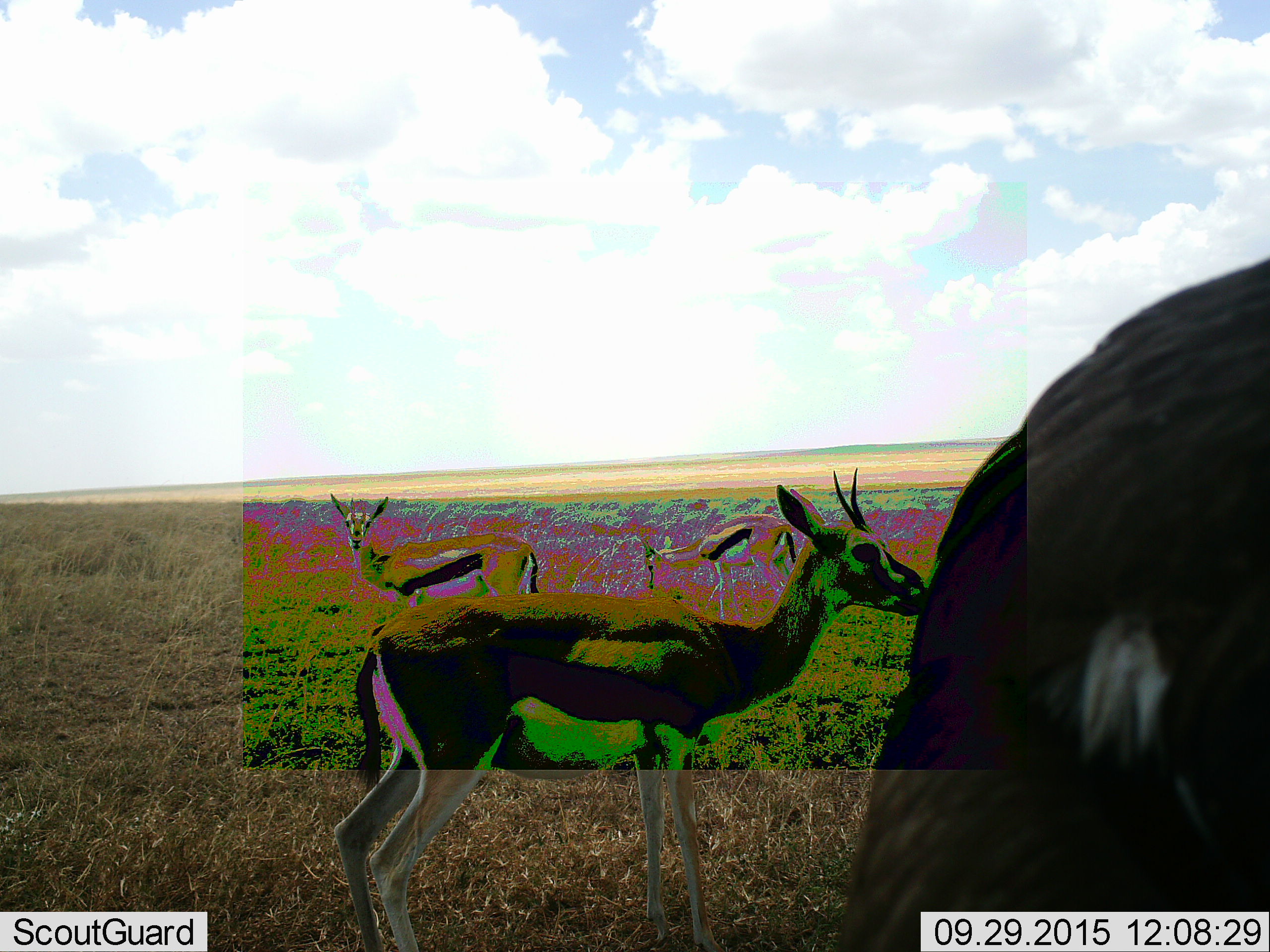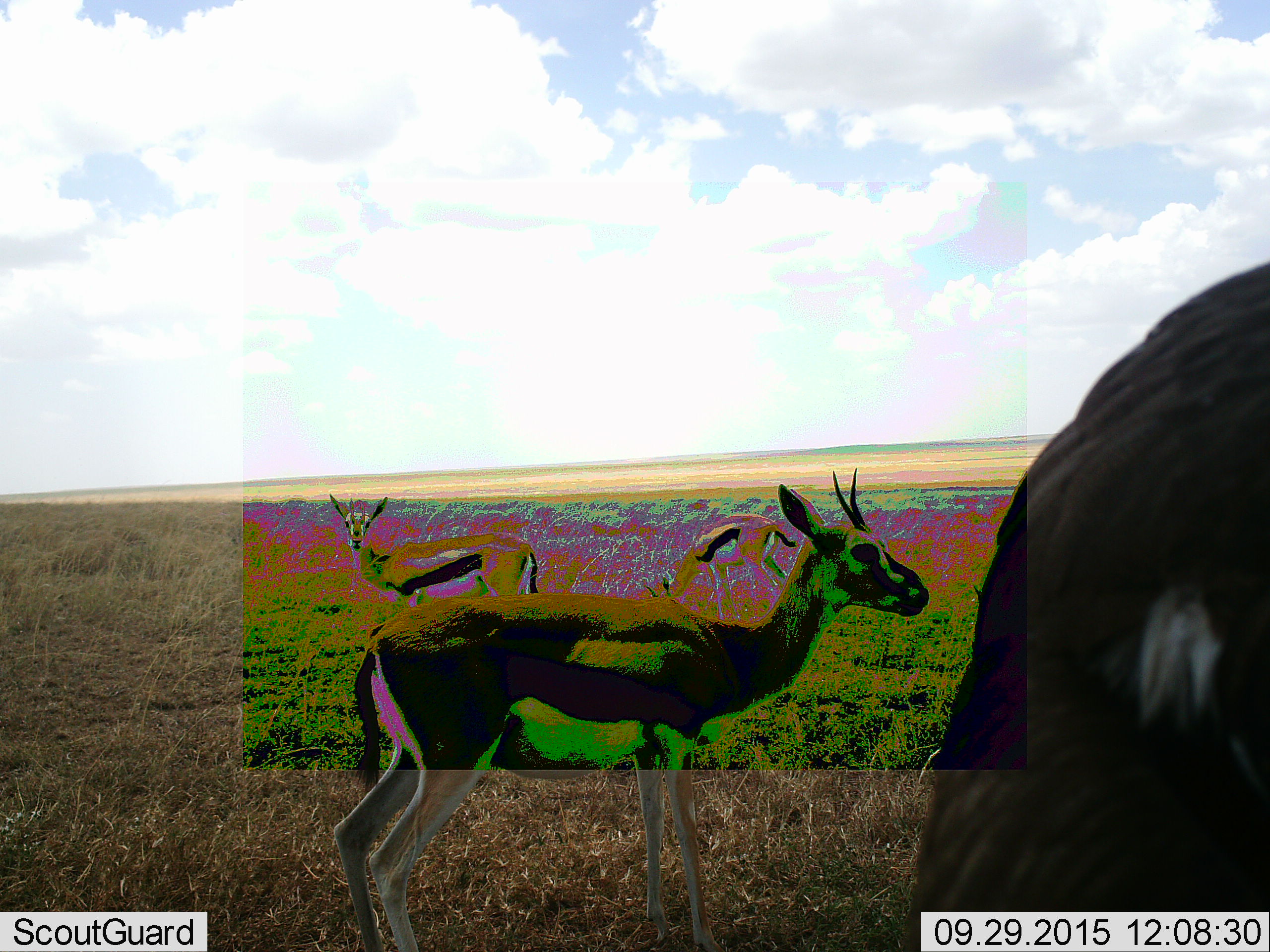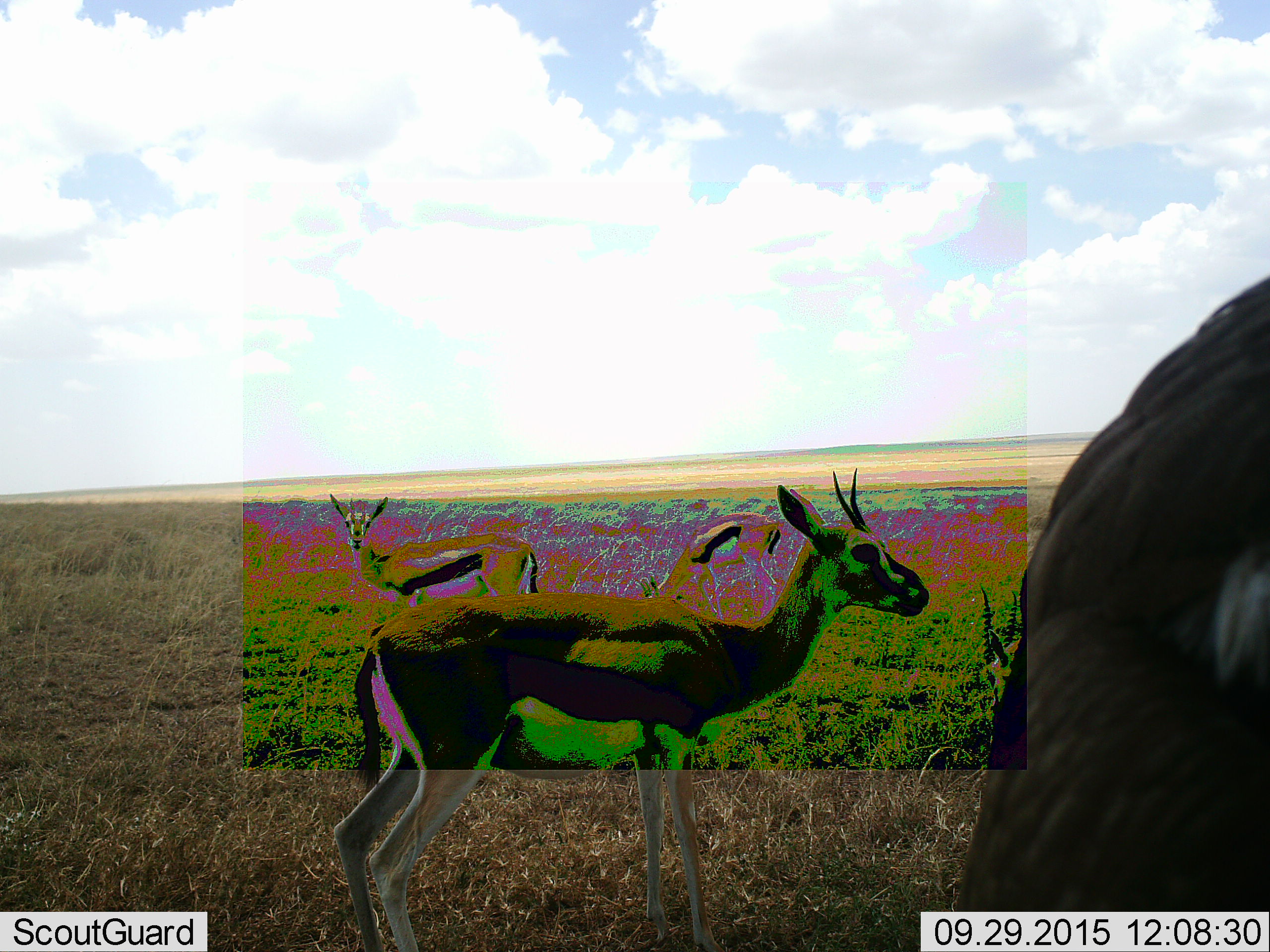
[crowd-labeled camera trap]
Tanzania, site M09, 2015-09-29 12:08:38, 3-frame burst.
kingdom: Animalia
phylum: Chordata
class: Mammalia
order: Artiodactyla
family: Bovidae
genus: Eudorcas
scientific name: Eudorcas thomsonii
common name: thomson's gazelle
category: gazellethomsons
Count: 3.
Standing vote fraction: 75%.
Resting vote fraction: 0%.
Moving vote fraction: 25%.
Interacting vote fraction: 12%.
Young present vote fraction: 12%.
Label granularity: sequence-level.